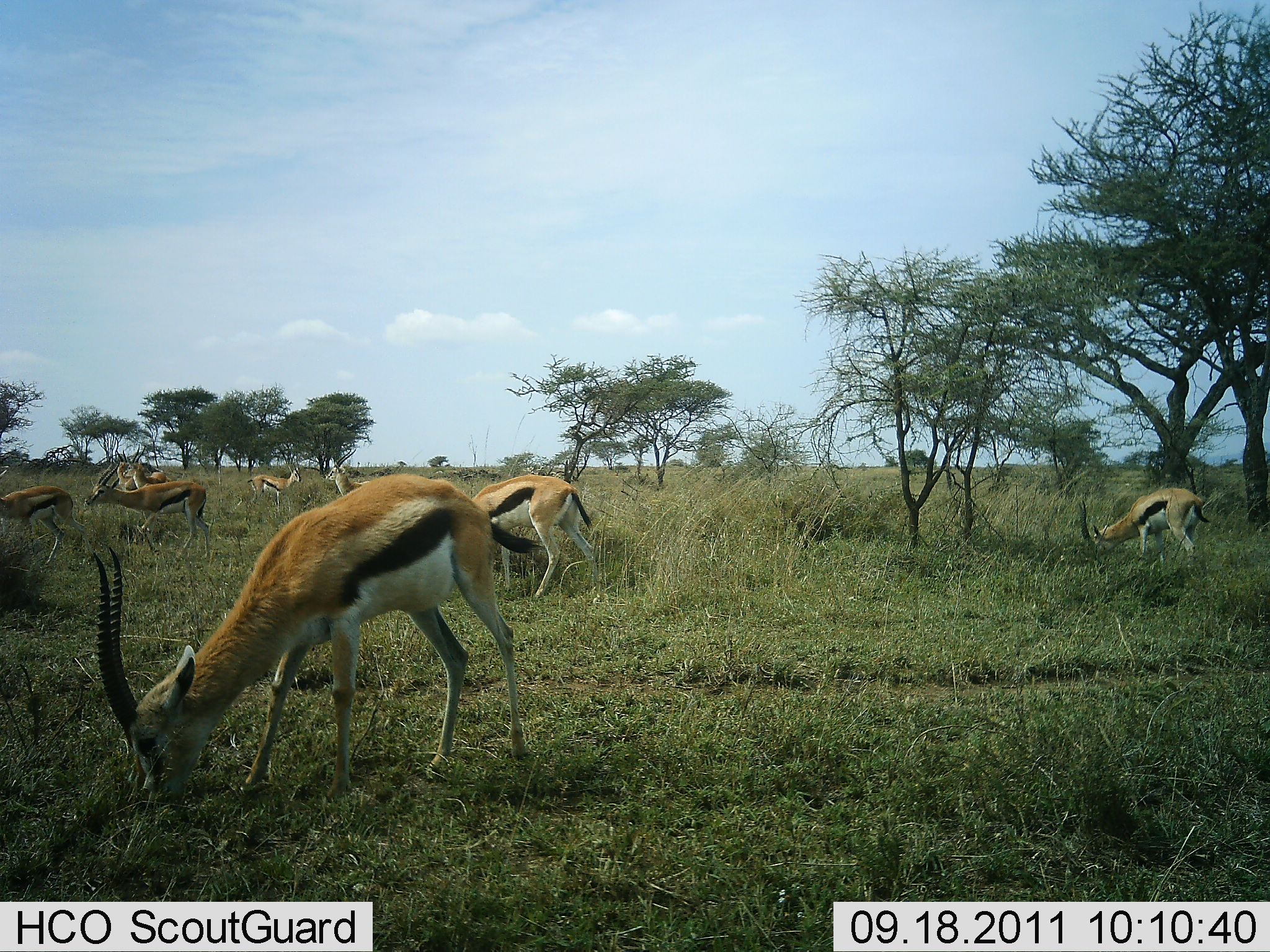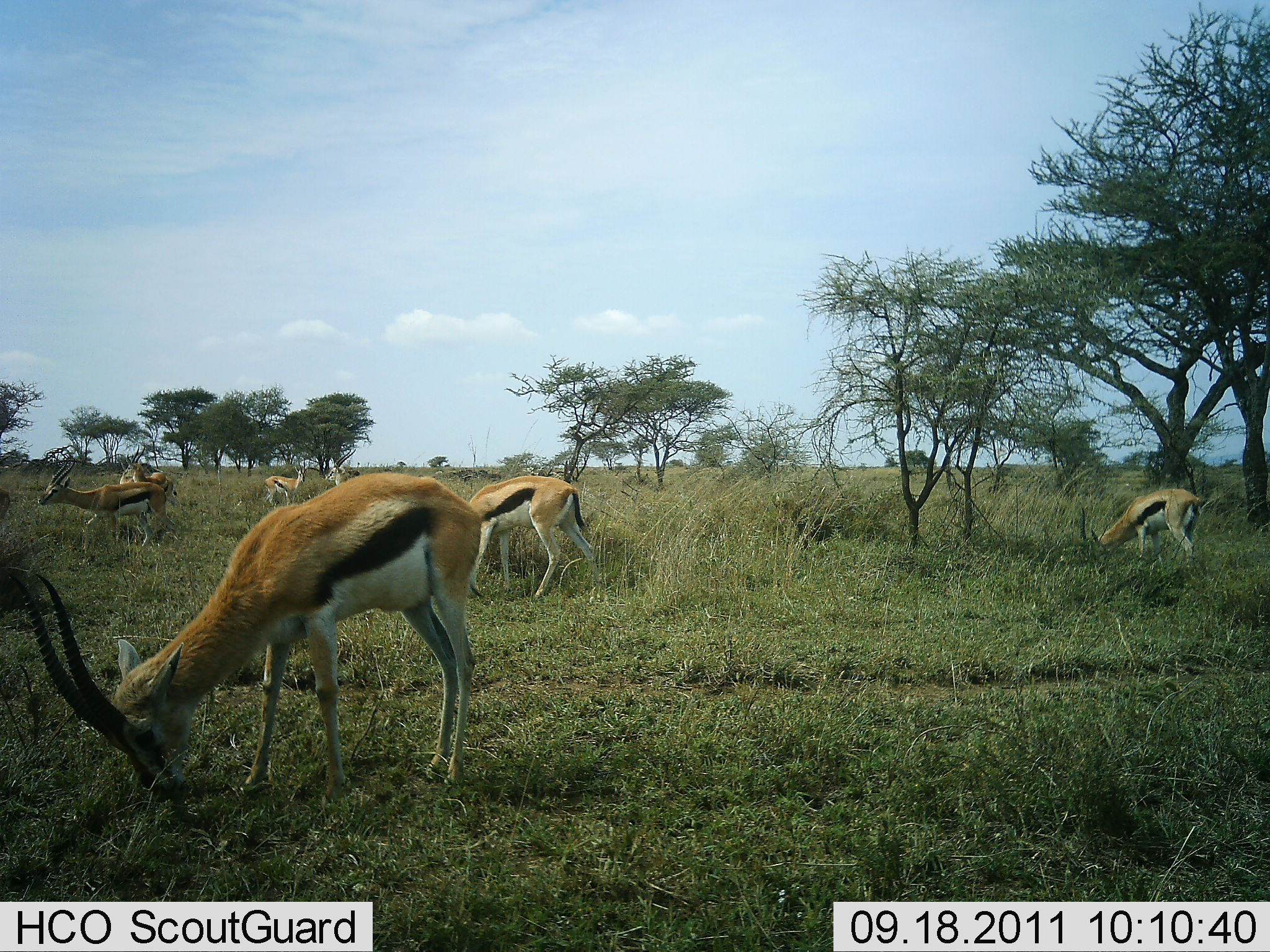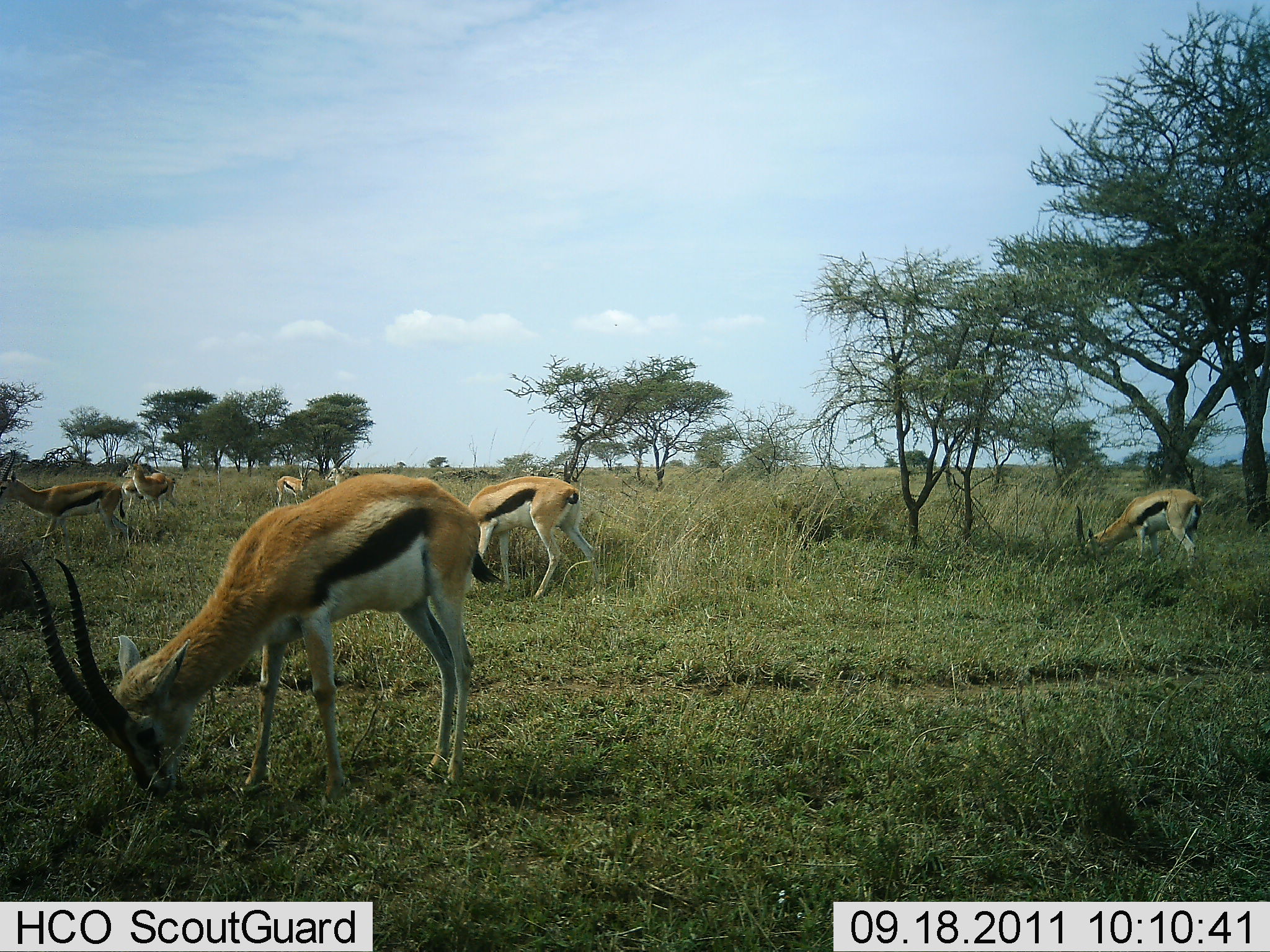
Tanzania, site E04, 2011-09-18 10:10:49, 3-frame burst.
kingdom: Animalia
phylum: Chordata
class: Mammalia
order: Artiodactyla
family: Bovidae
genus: Eudorcas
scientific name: Eudorcas thomsonii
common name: thomson's gazelle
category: gazellethomsons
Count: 8.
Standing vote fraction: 50%.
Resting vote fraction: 8%.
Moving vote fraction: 42%.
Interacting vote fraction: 17%.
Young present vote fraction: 0%.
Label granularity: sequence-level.